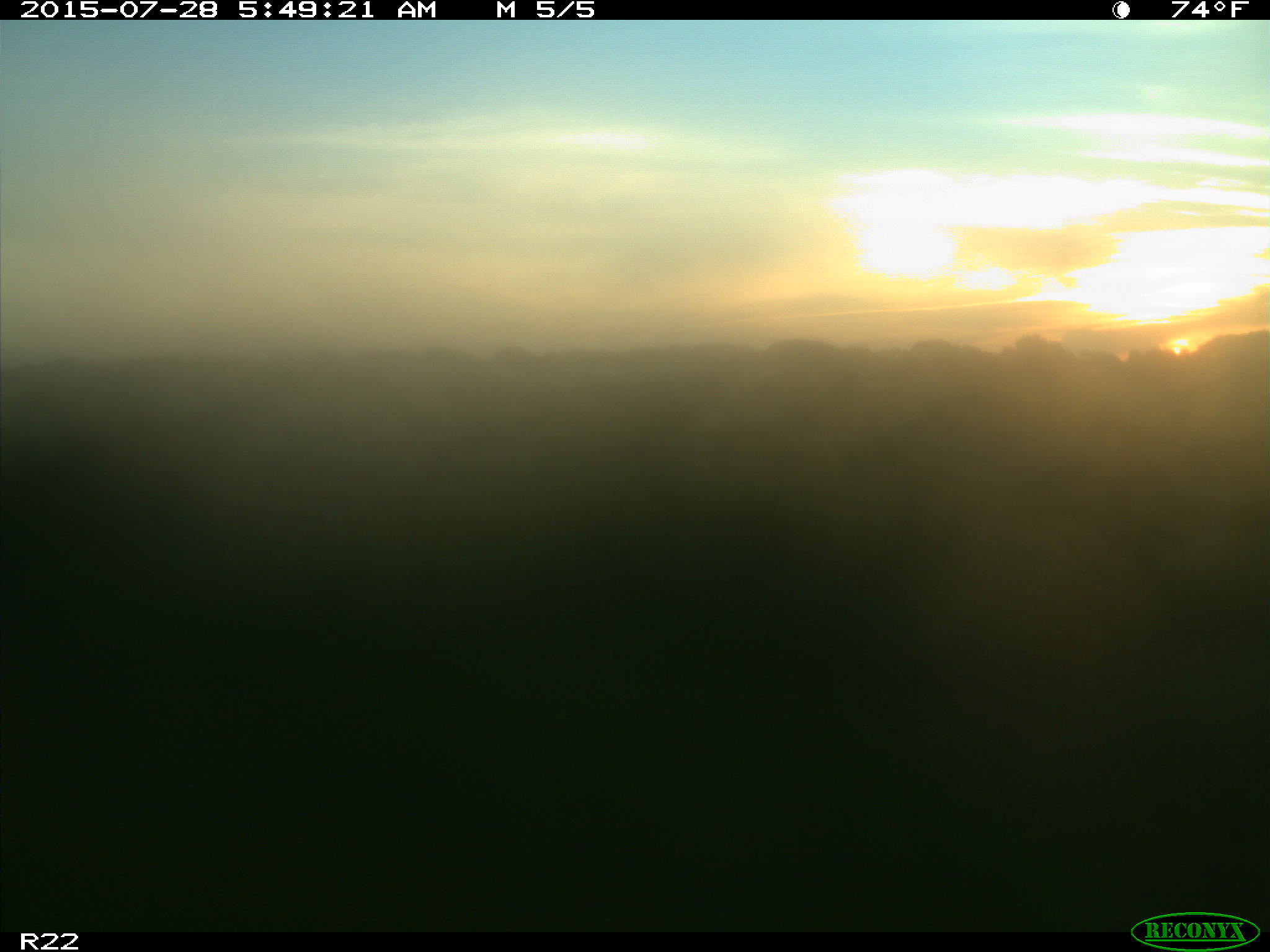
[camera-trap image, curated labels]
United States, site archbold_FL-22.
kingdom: Animalia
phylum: Chordata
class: Mammalia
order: Artiodactyla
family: Bovidae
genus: Bos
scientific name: Bos taurus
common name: domestic cow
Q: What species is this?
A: Bos taurus (domestic cow).